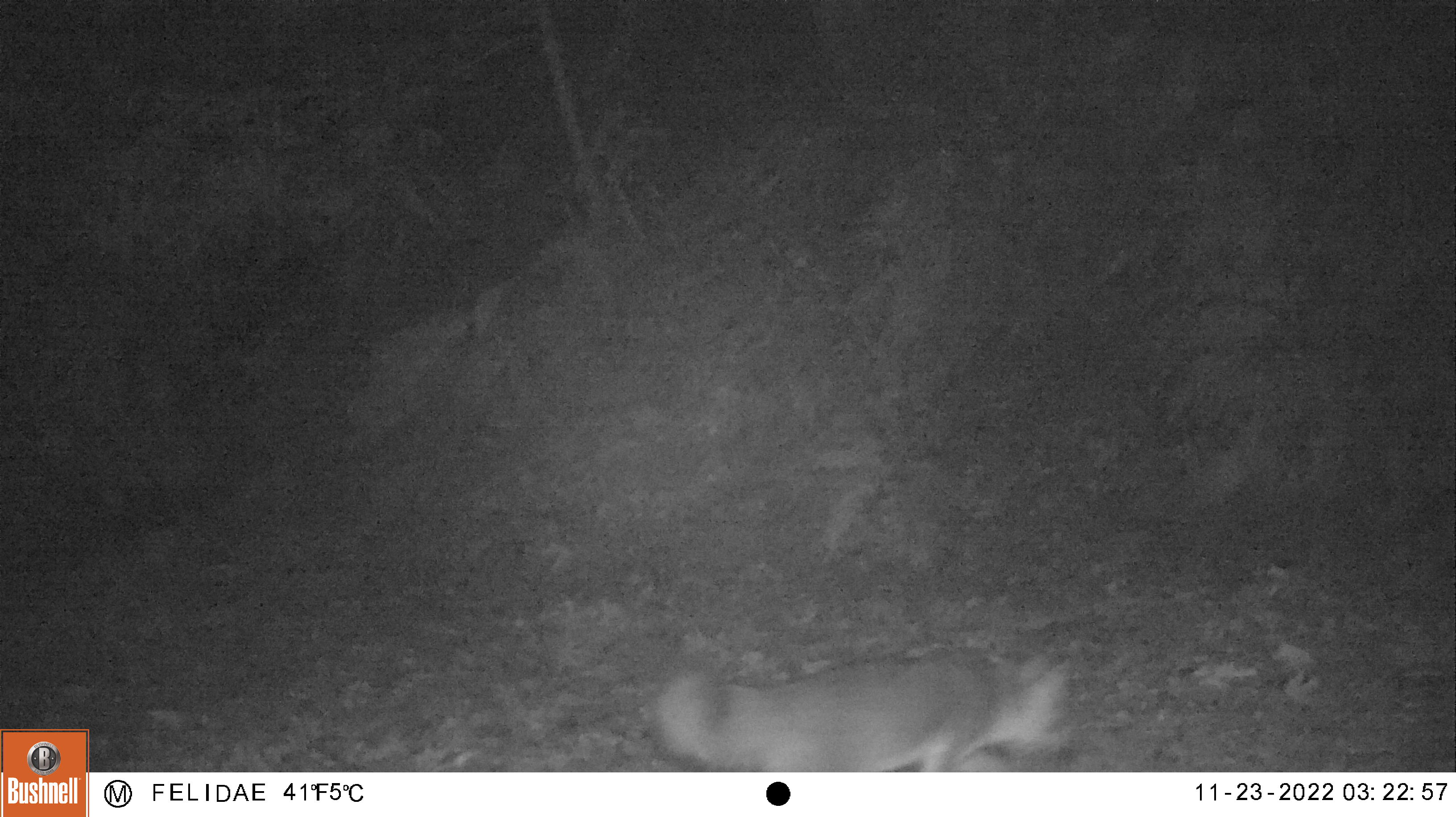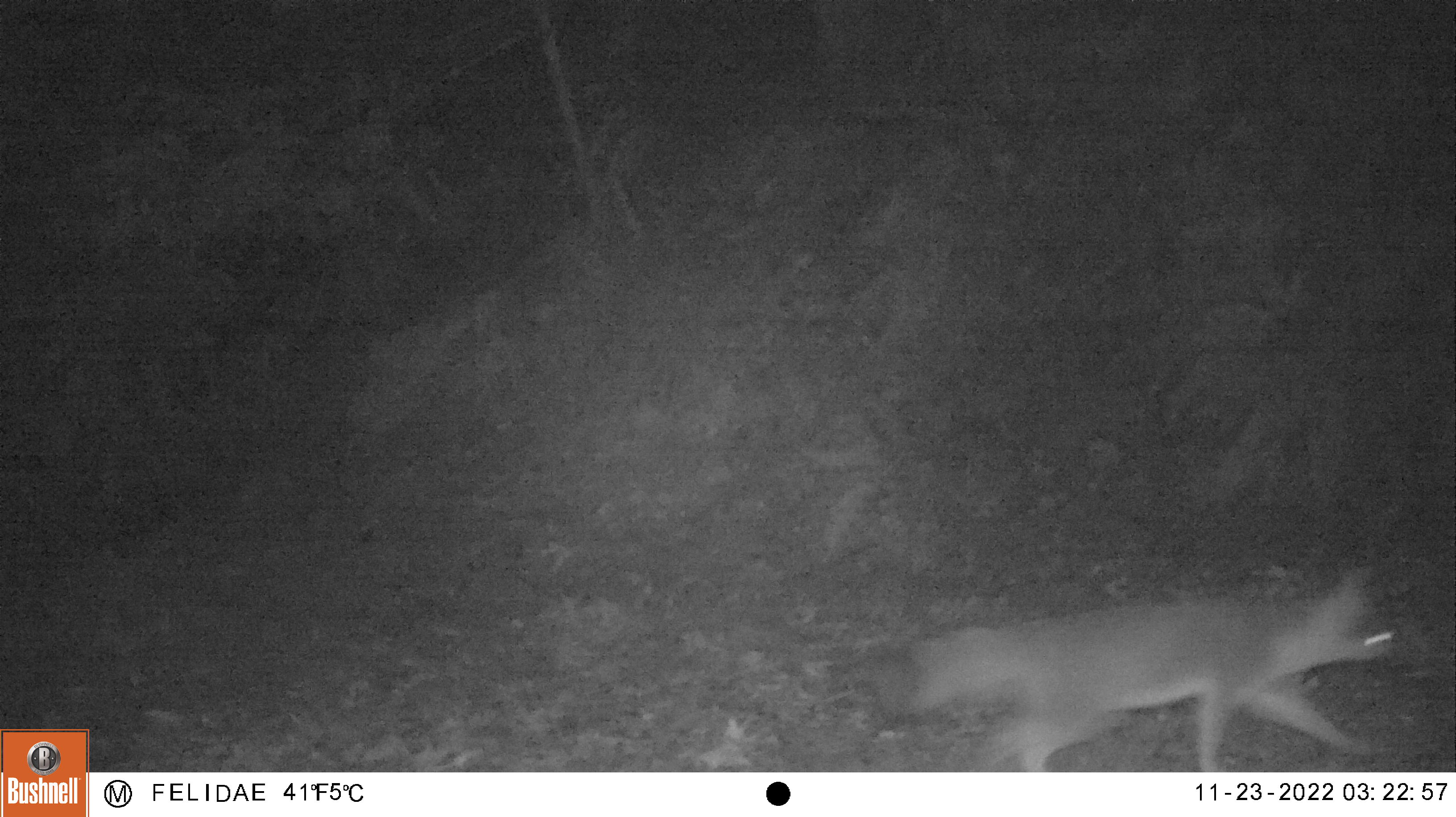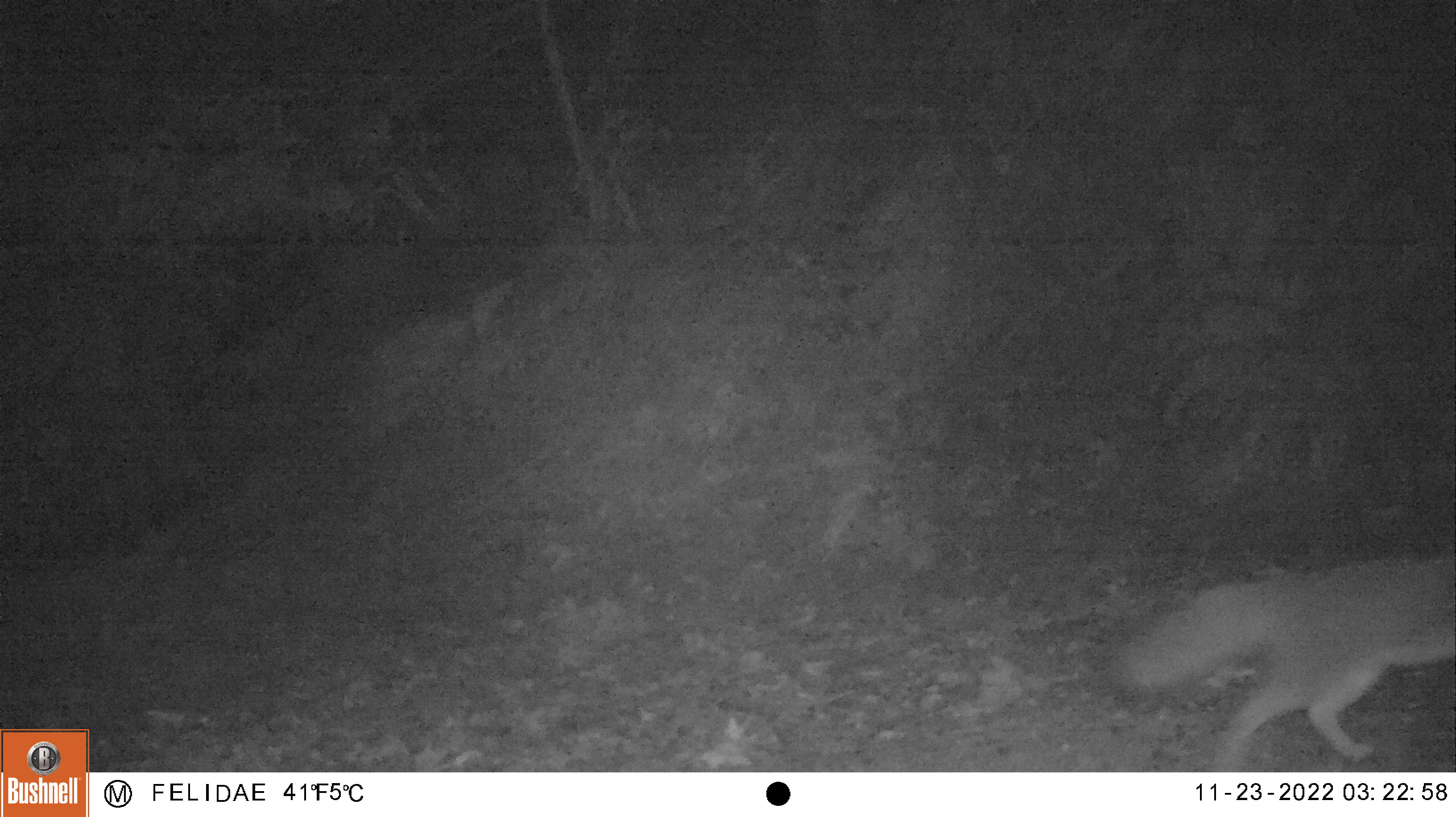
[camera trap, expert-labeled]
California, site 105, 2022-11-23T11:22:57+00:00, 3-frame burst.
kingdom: Animalia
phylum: Chordata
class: Mammalia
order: Carnivora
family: Canidae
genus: Urocyon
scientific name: Urocyon cinereoargenteus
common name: gray fox